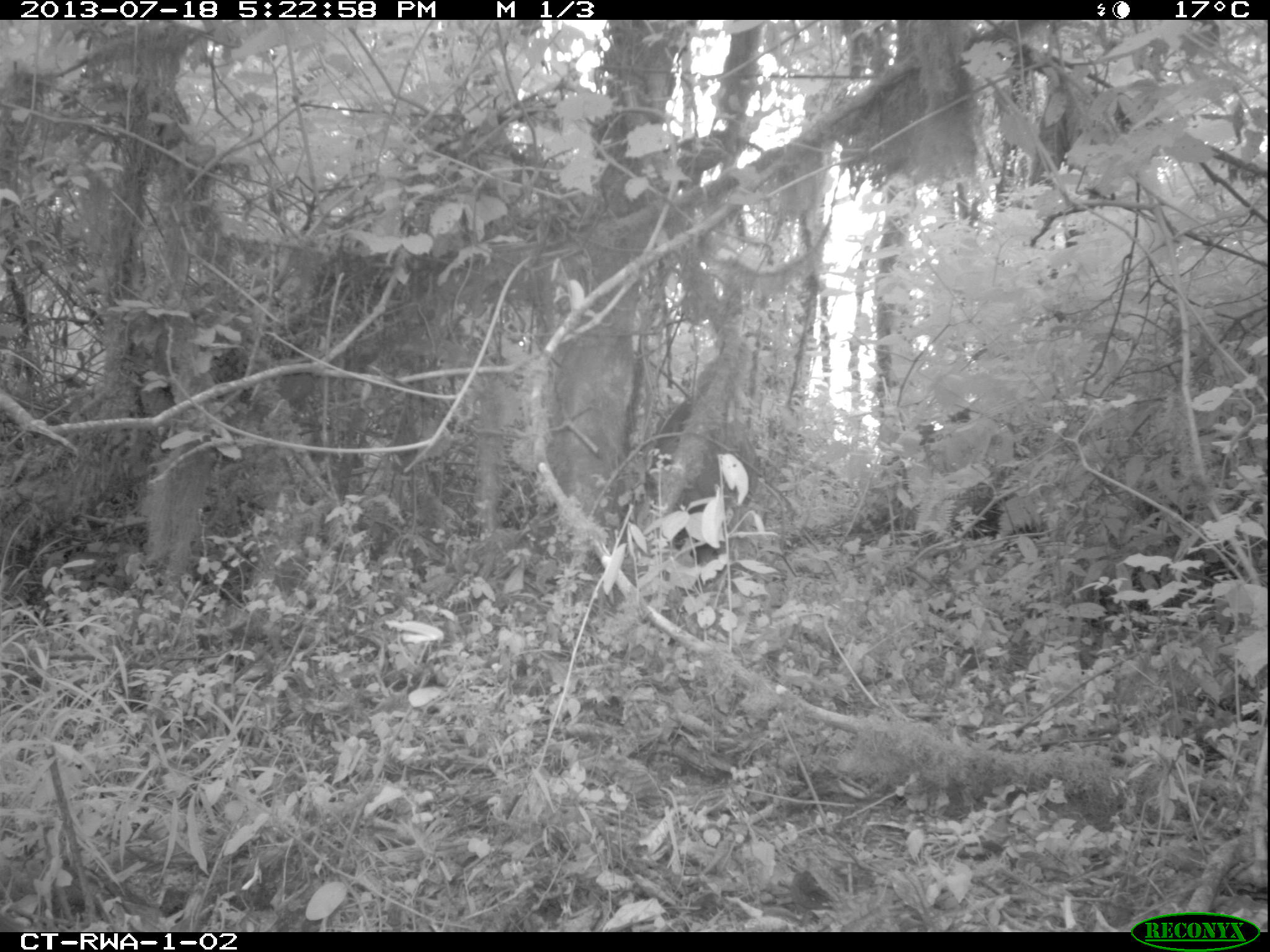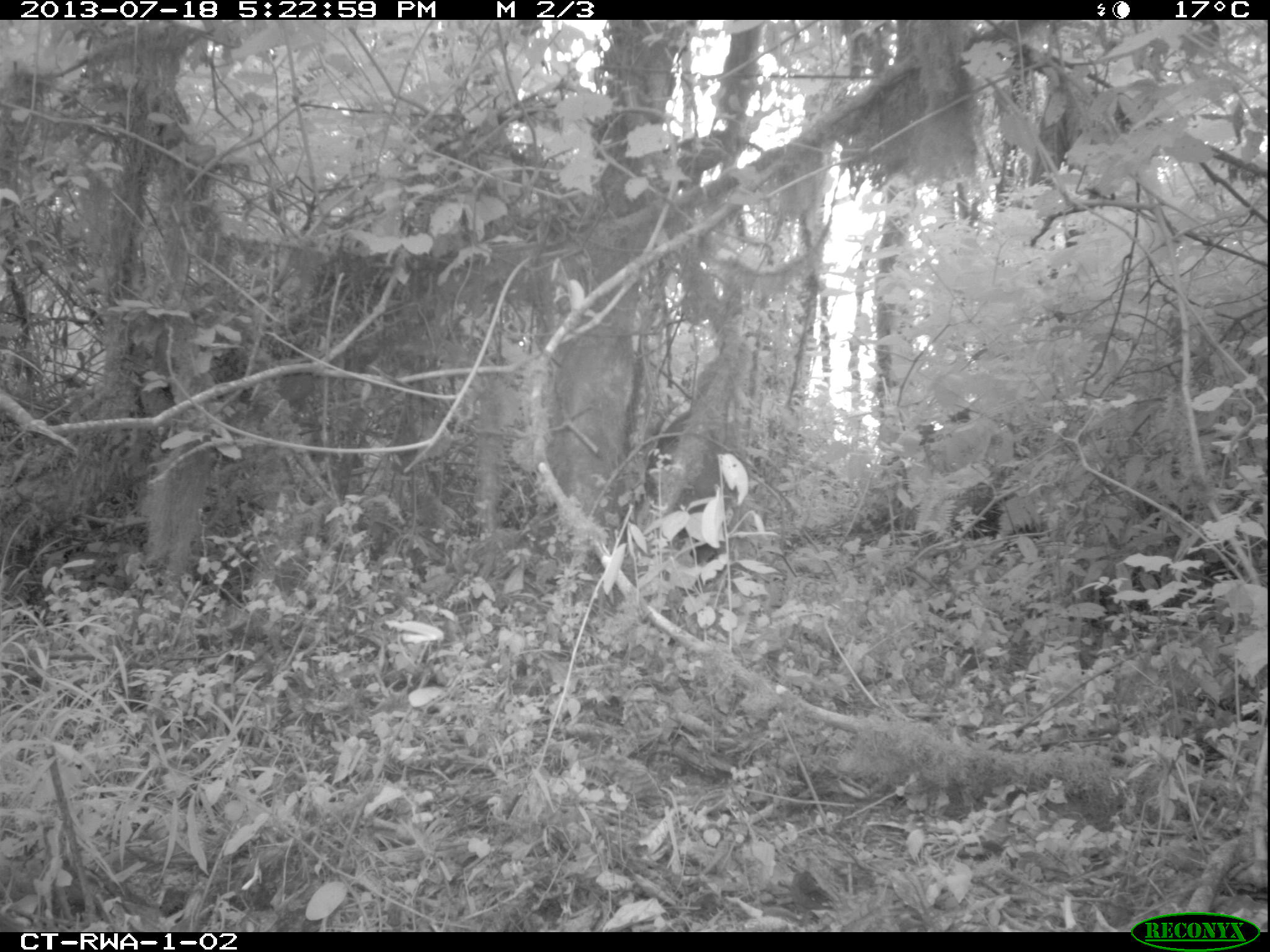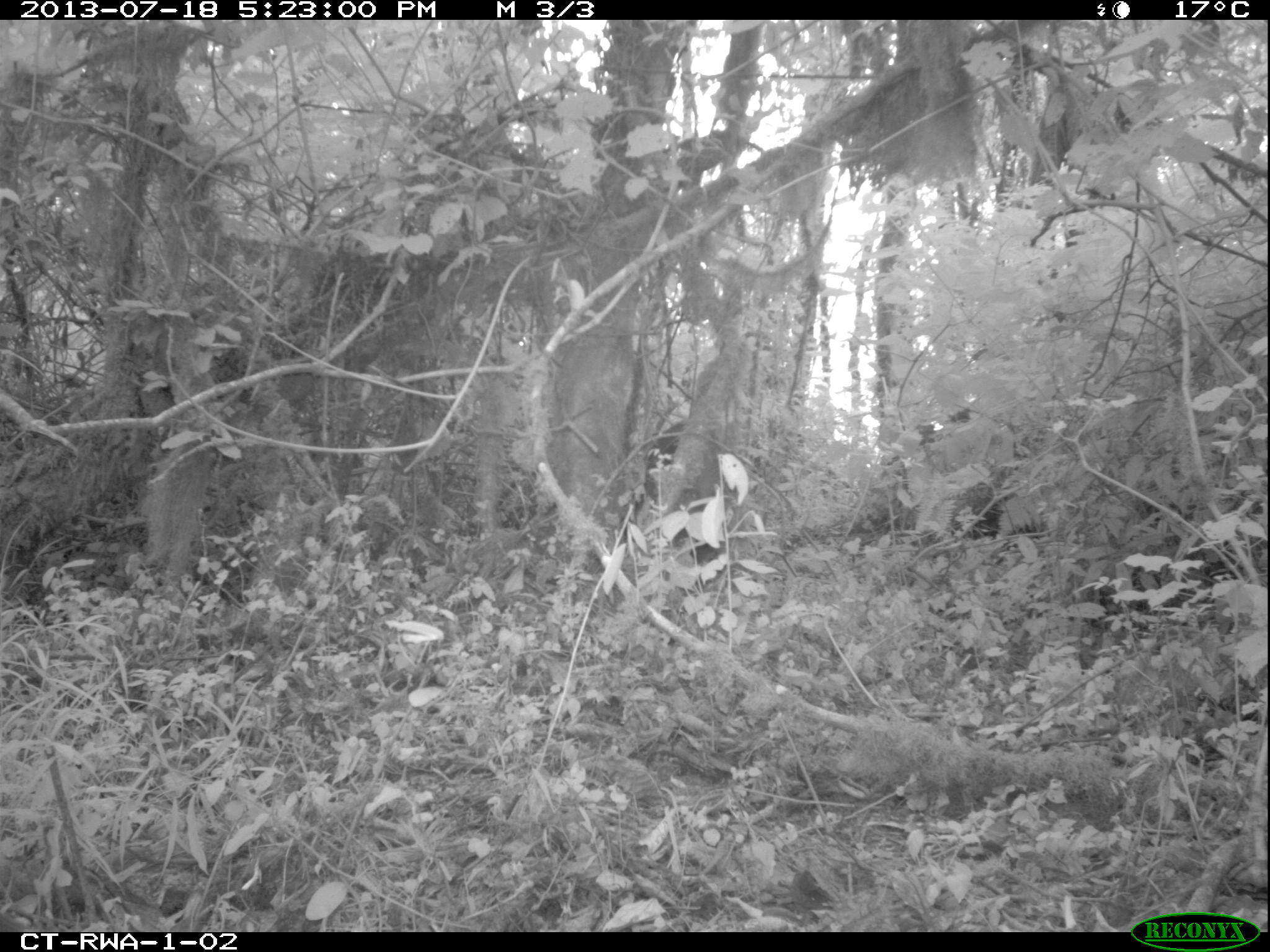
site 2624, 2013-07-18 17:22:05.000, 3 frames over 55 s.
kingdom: Animalia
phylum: Chordata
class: Mammalia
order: Artiodactyla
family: Bovidae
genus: Cephalophus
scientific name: Cephalophus nigrifrons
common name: black-fronted duiker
Cephalophus nigrifrons (black-fronted duiker), count 1.